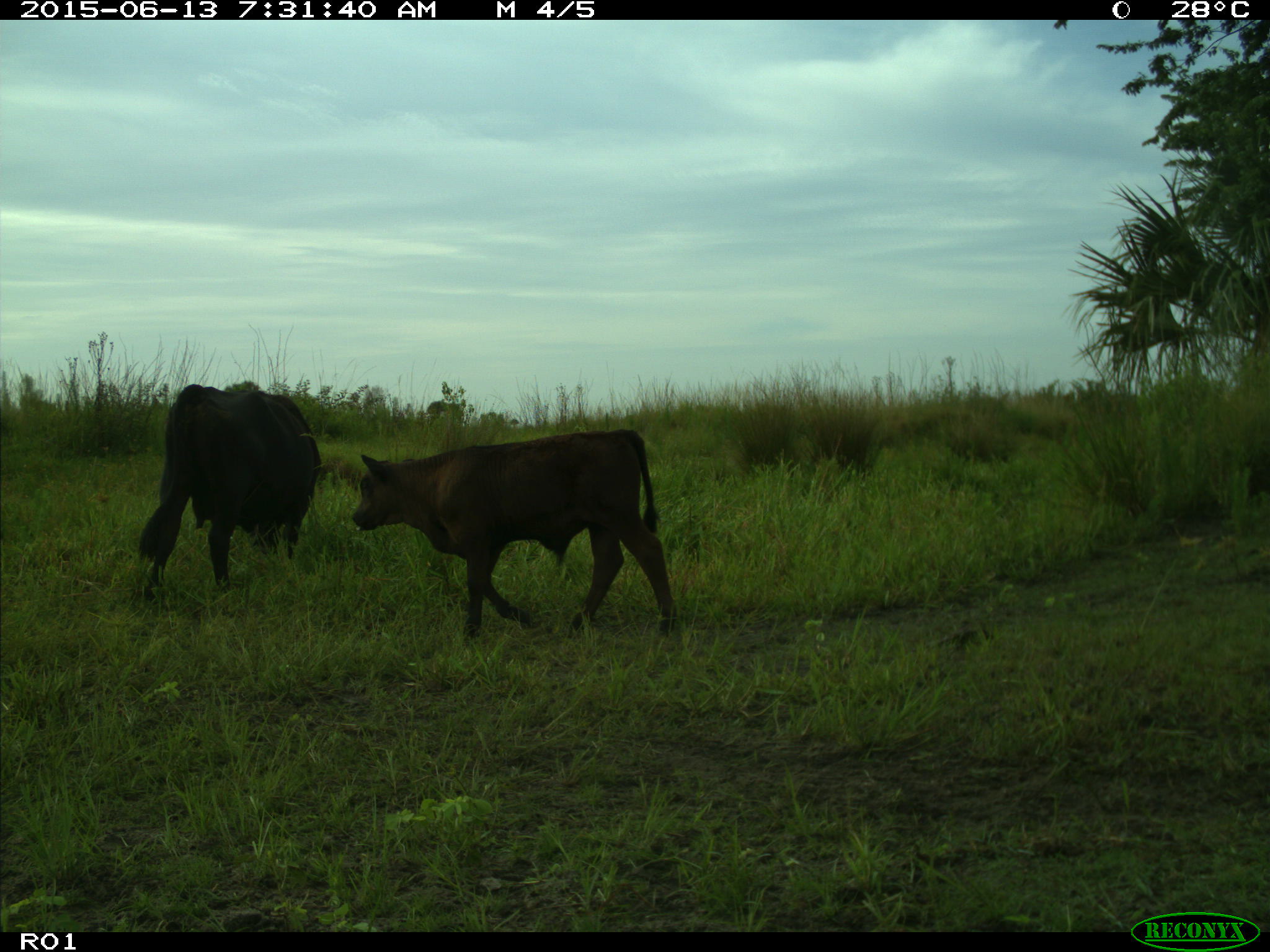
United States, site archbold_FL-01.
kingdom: Animalia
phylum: Chordata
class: Mammalia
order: Artiodactyla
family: Bovidae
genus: Bos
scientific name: Bos taurus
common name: domestic cow